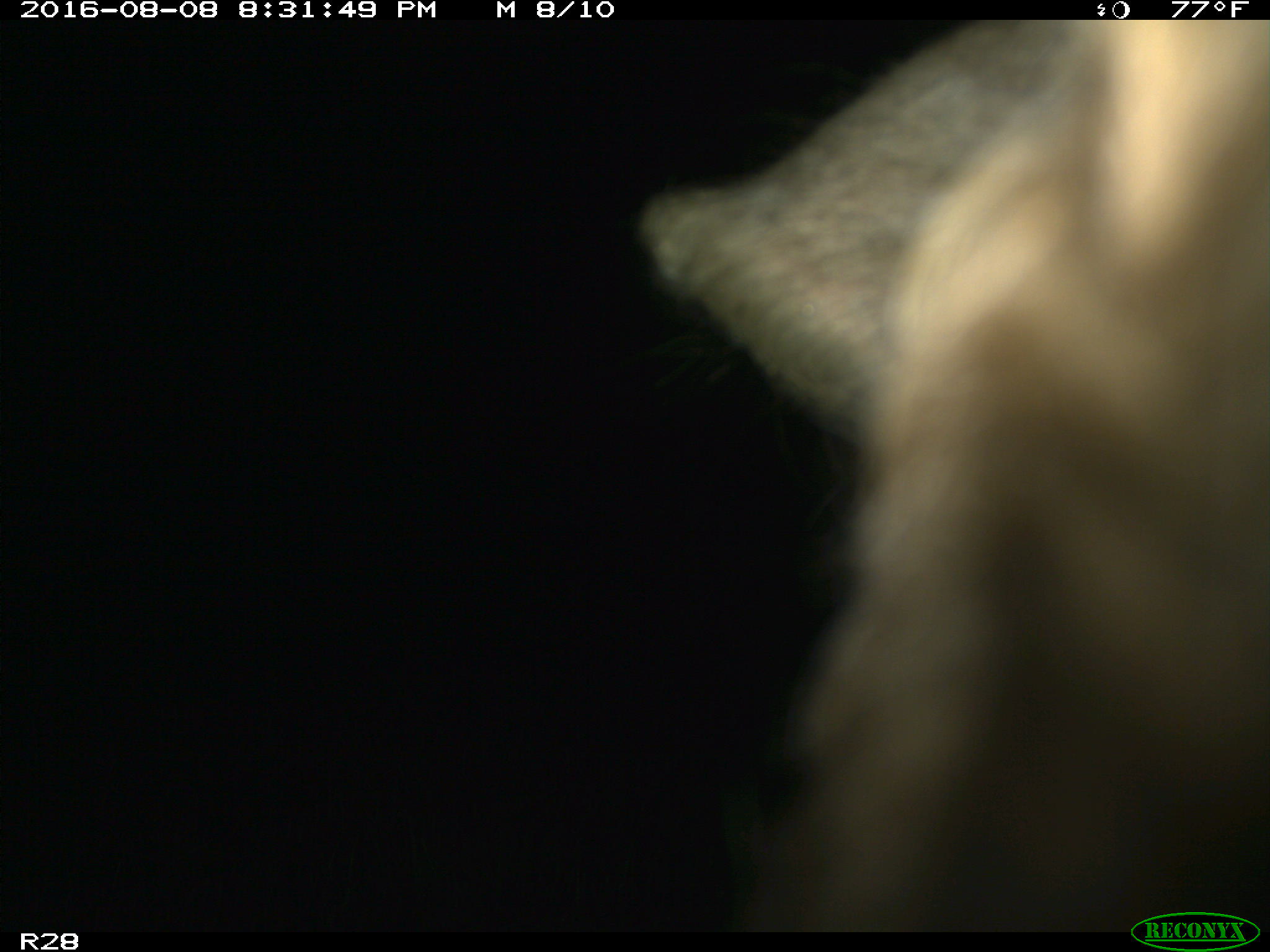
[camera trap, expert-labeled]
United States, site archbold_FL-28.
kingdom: Animalia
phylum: Chordata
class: Mammalia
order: Artiodactyla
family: Bovidae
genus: Bos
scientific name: Bos taurus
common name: domestic cow